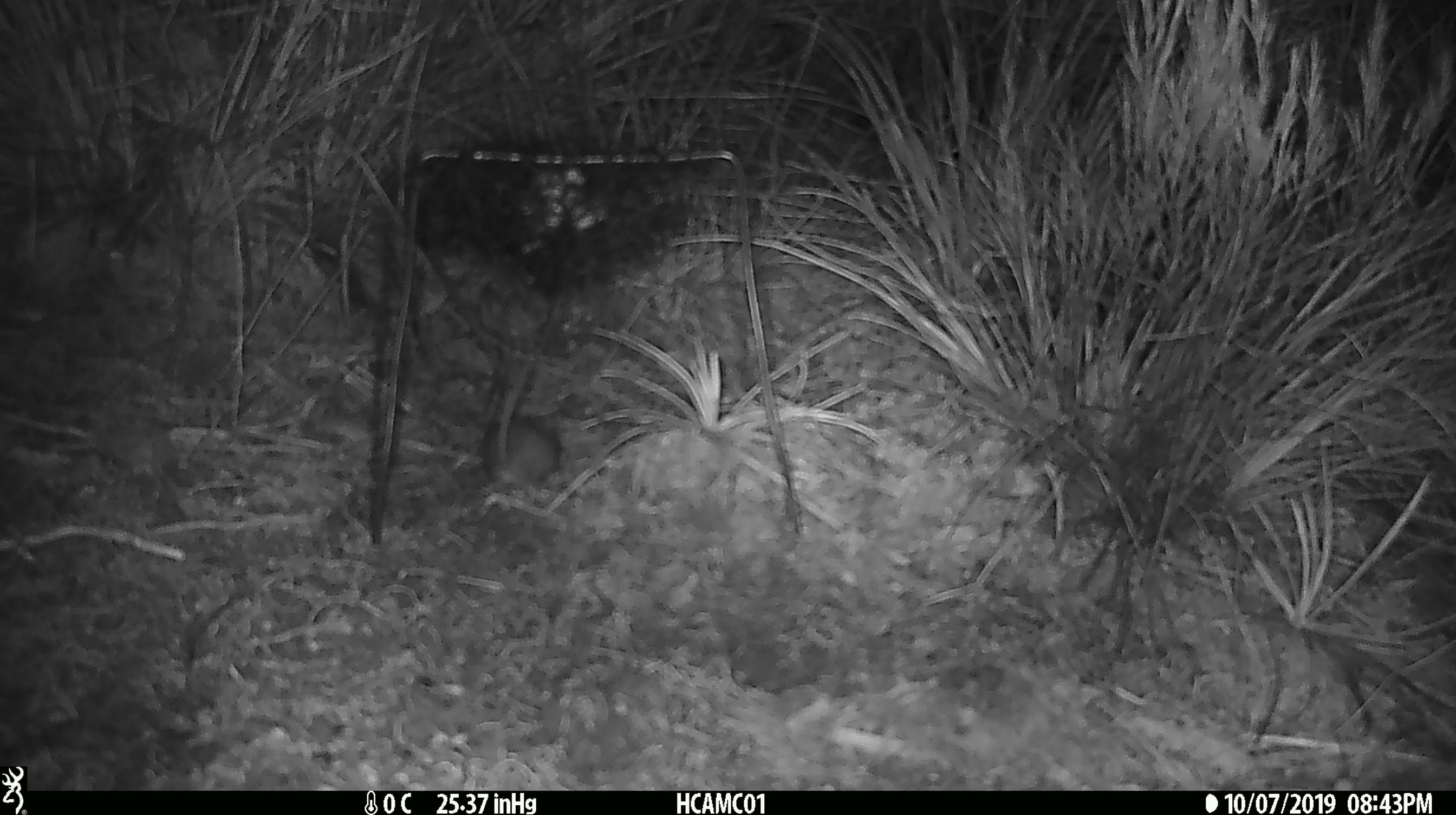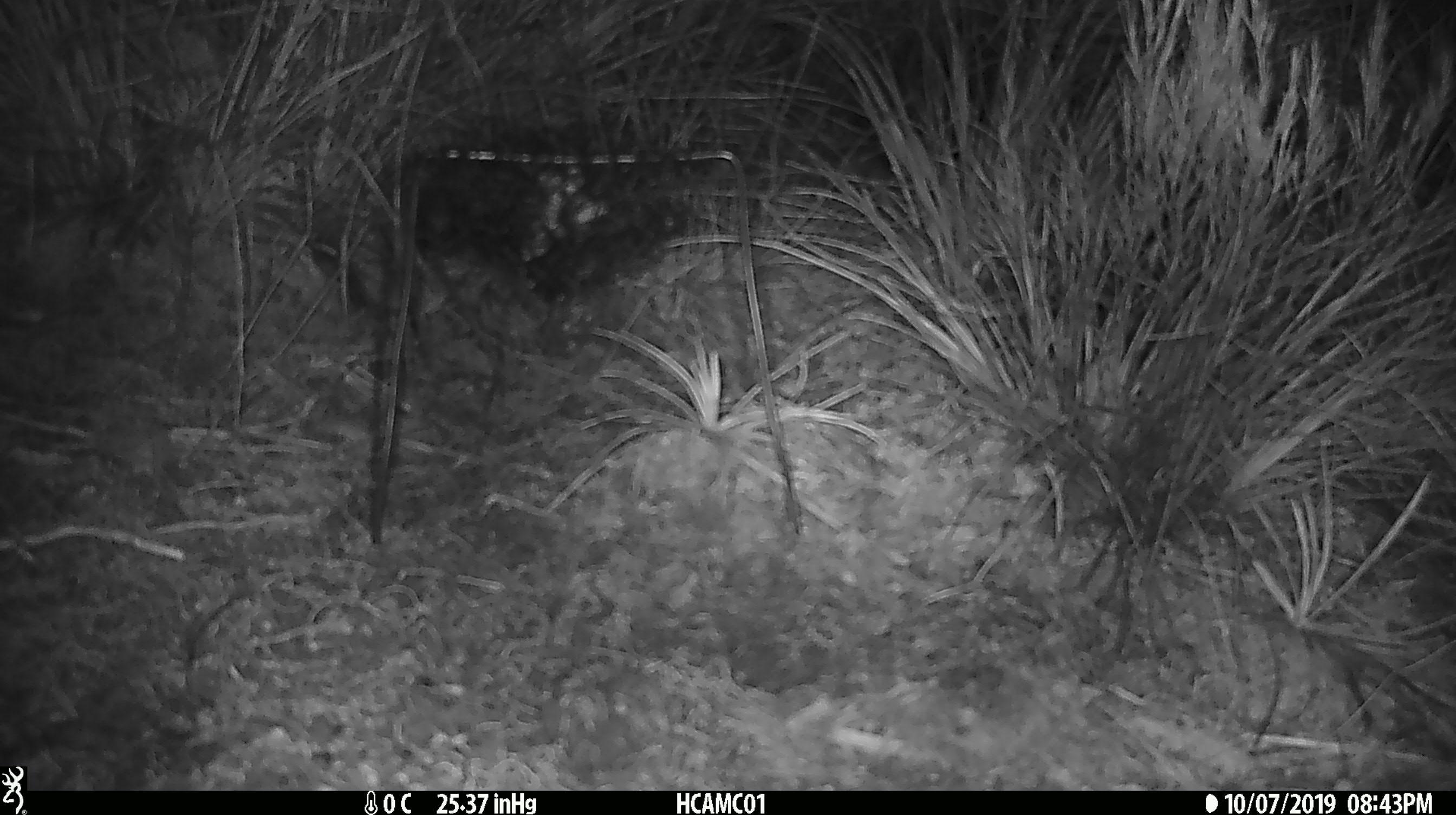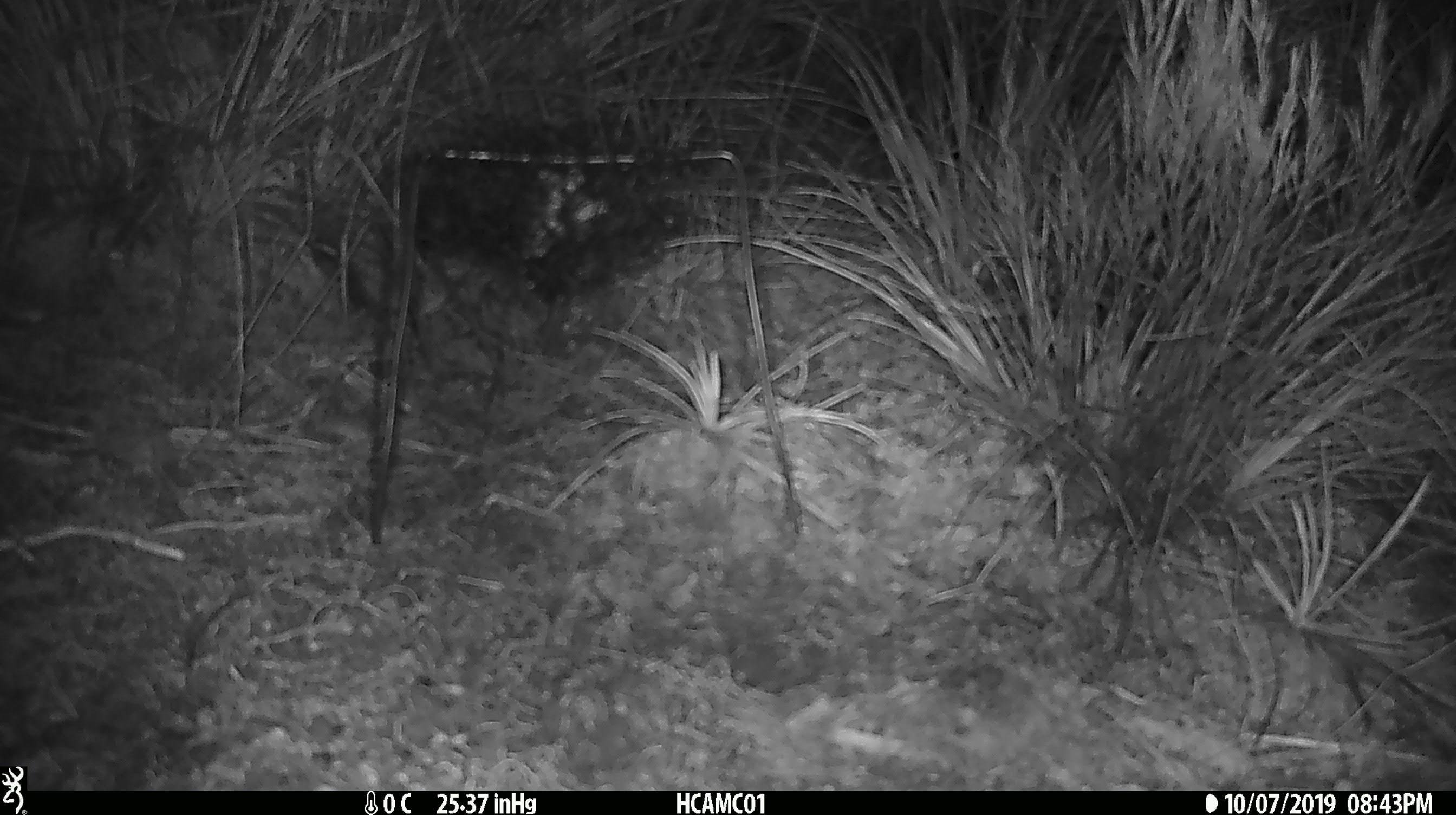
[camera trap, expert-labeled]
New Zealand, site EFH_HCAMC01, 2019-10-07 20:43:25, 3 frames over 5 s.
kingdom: Animalia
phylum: Chordata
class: Mammalia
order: Rodentia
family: Muridae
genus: Mus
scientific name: Mus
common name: mouse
Mouse (Mus).